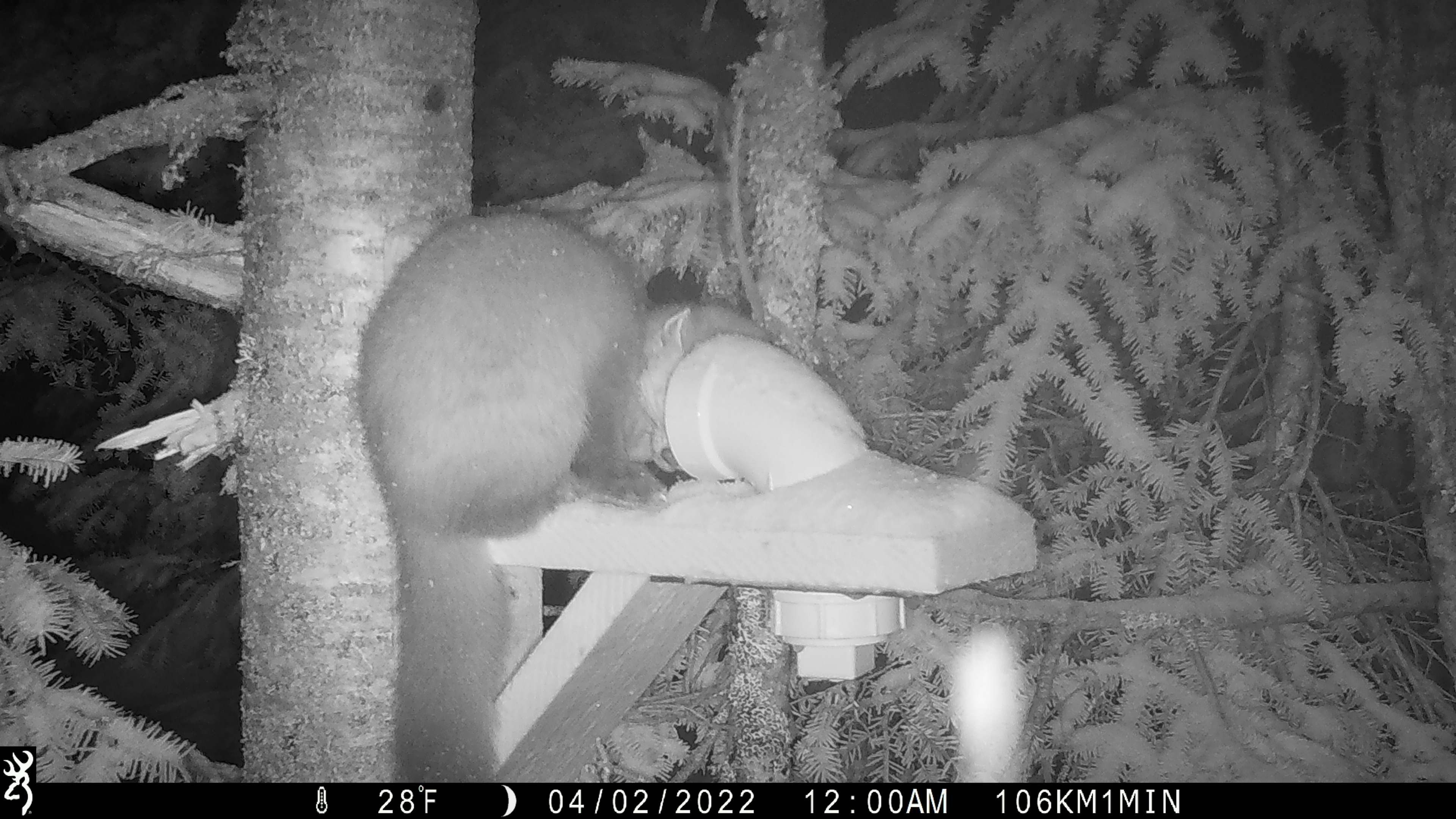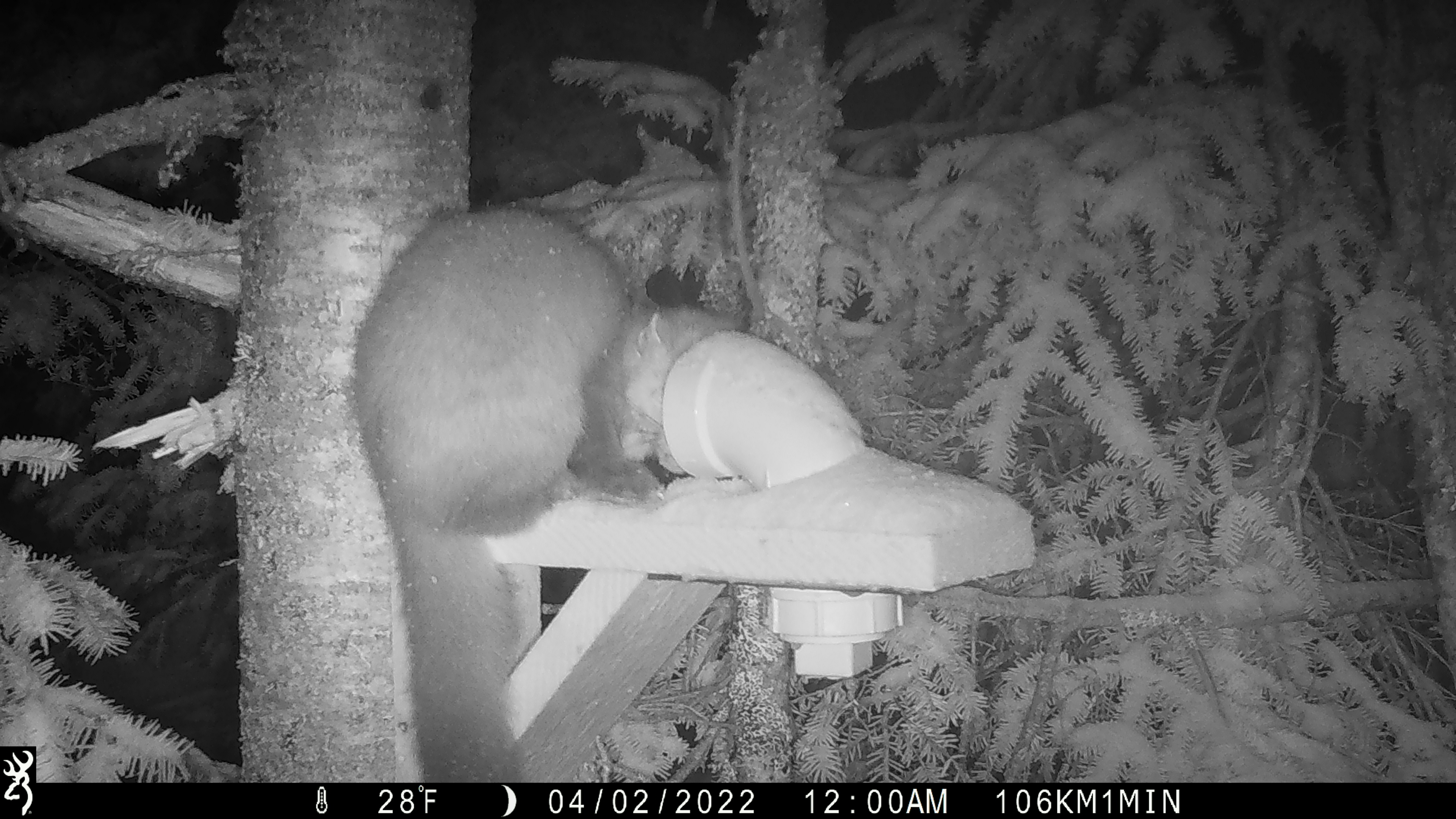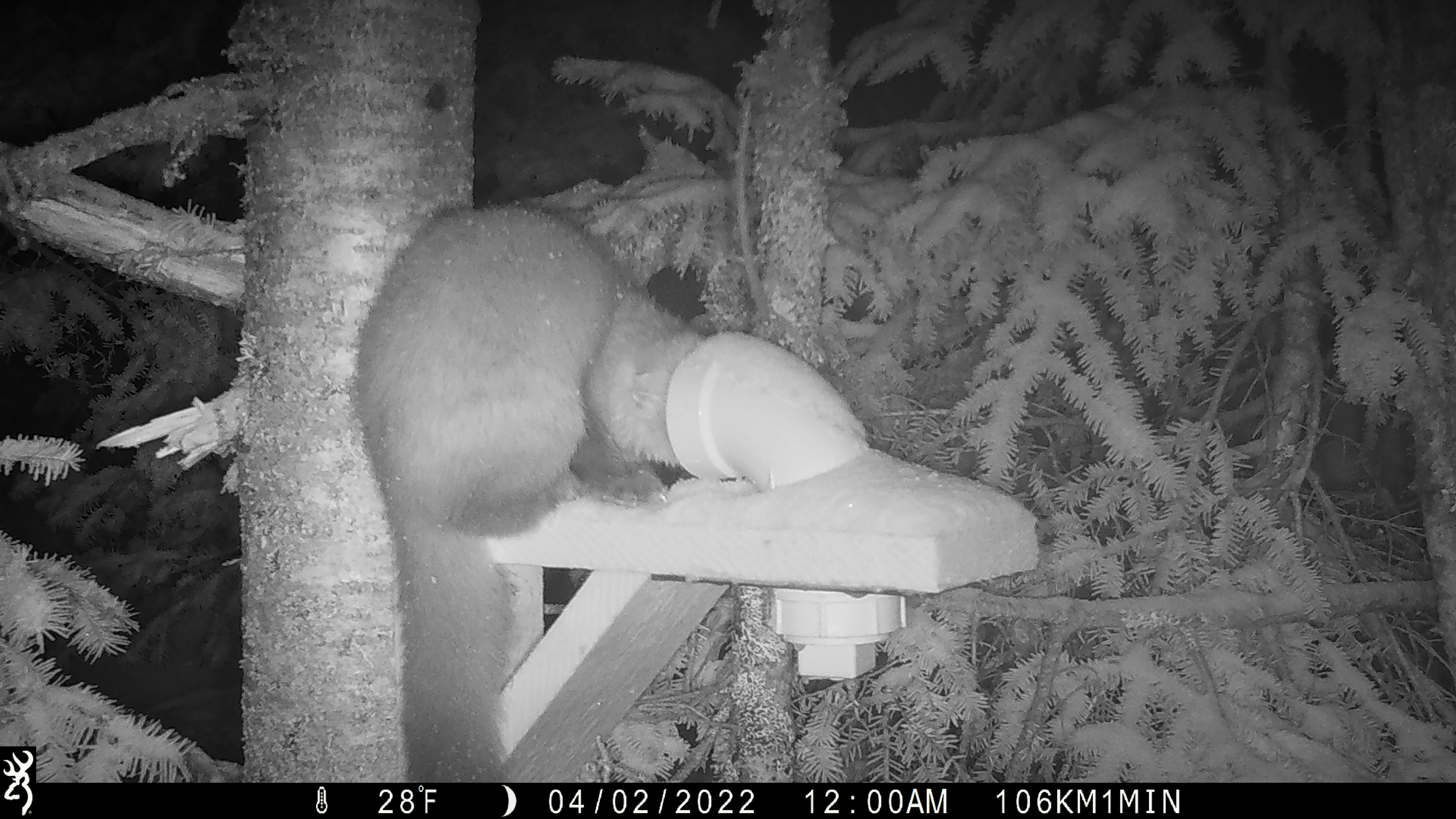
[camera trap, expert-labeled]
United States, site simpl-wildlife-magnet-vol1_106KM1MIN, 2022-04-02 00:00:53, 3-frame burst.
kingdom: Animalia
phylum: Chordata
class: Mammalia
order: Carnivora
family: Mustelidae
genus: Martes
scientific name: Martes americana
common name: american marten